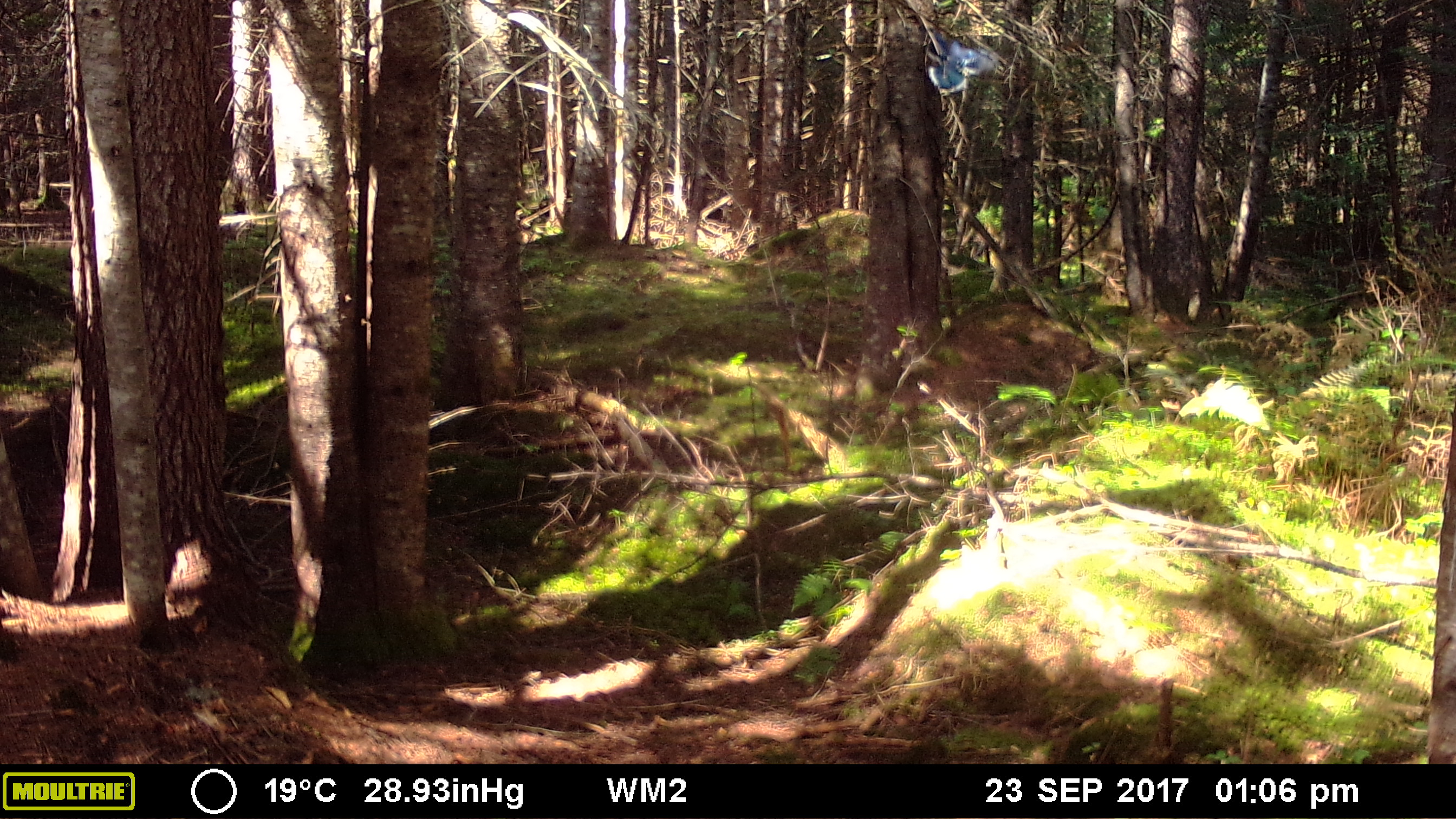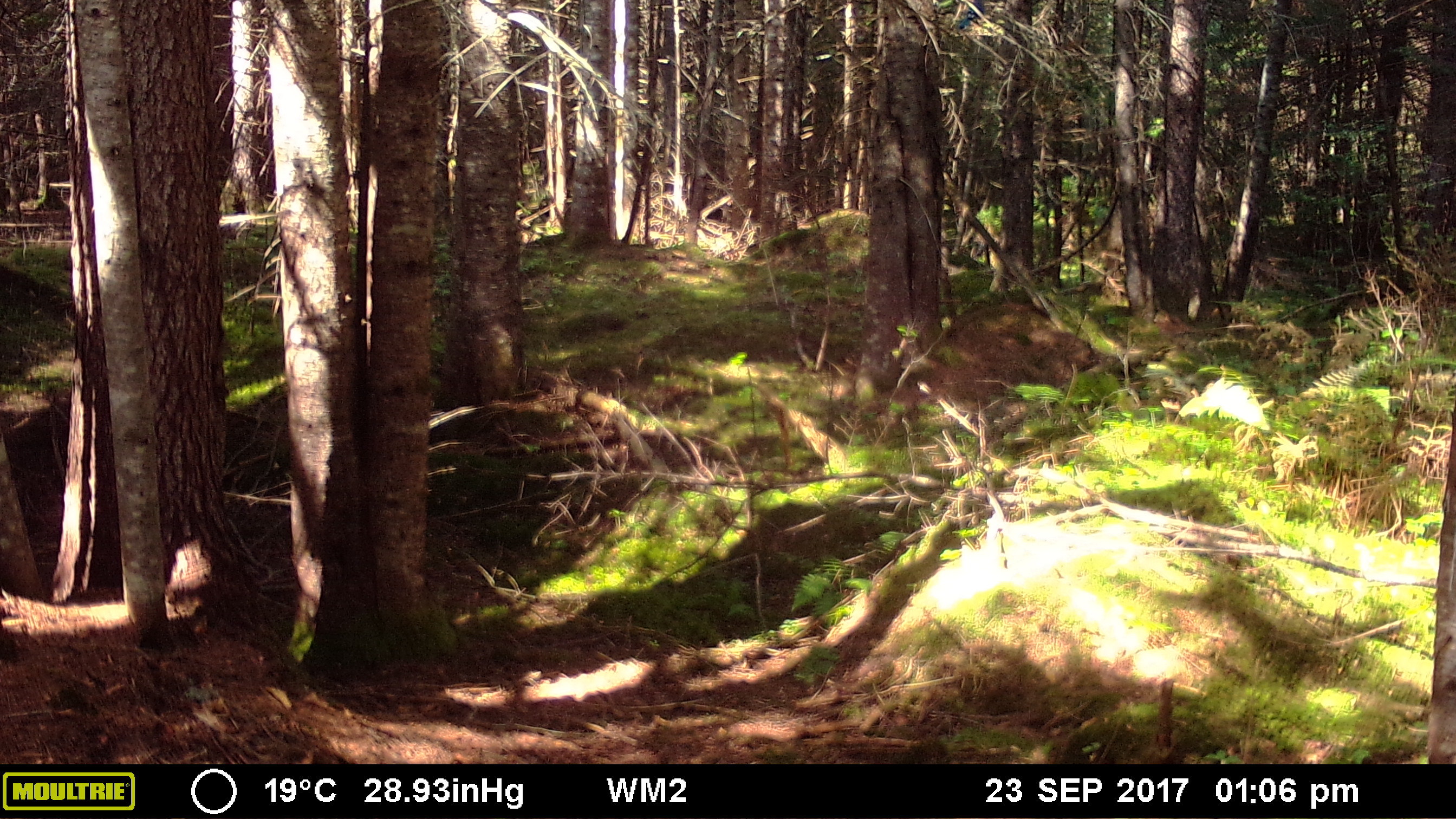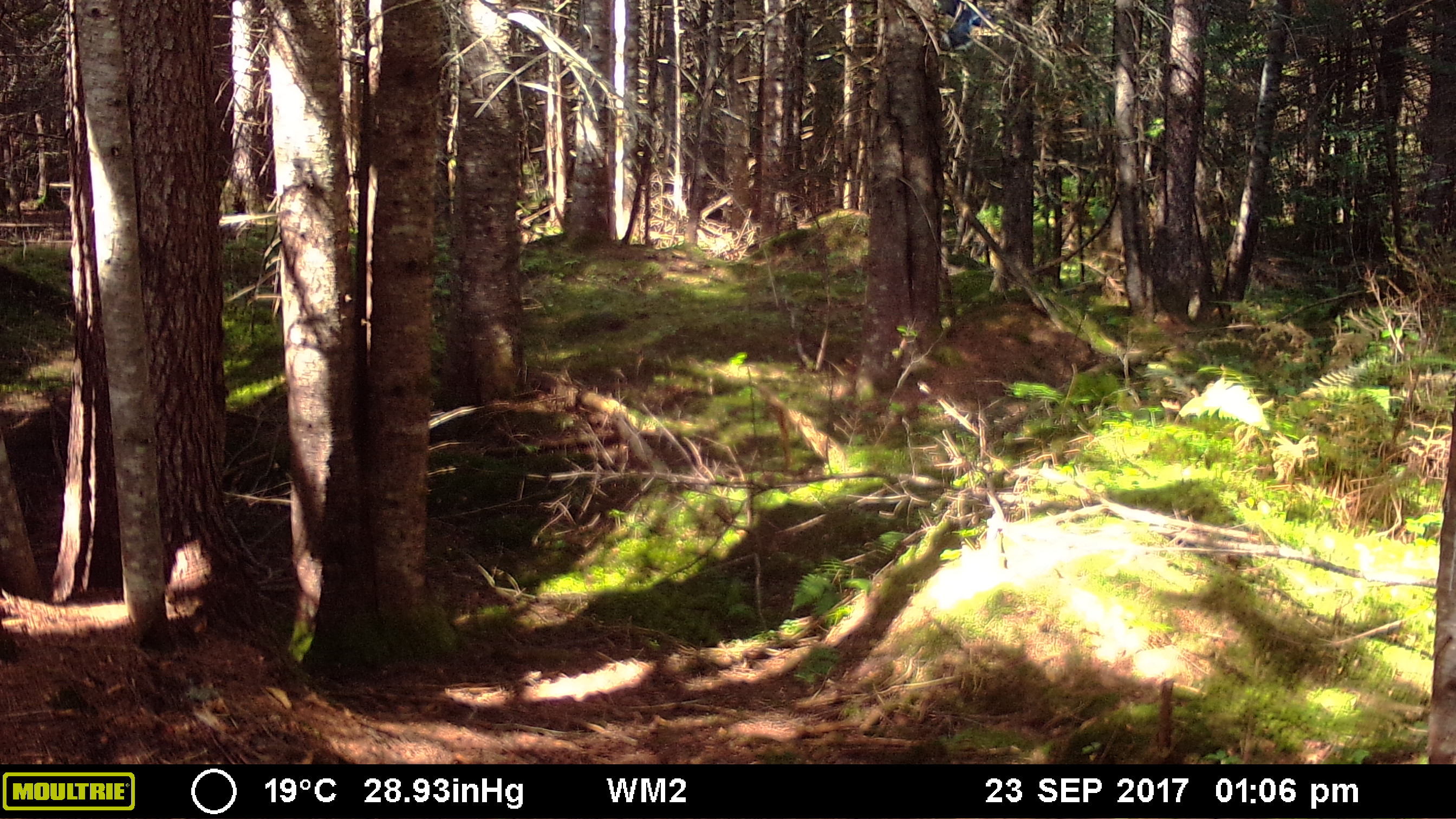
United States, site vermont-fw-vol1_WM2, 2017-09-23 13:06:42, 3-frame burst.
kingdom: Animalia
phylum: Chordata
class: Aves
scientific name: Aves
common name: bird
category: bird sp.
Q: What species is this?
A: Bird sp. (bird) (Aves).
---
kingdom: Animalia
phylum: Chordata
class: Aves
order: Passeriformes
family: Corvidae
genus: Cyanocitta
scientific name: Cyanocitta cristata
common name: blue jay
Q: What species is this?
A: Blue jay (Cyanocitta cristata).